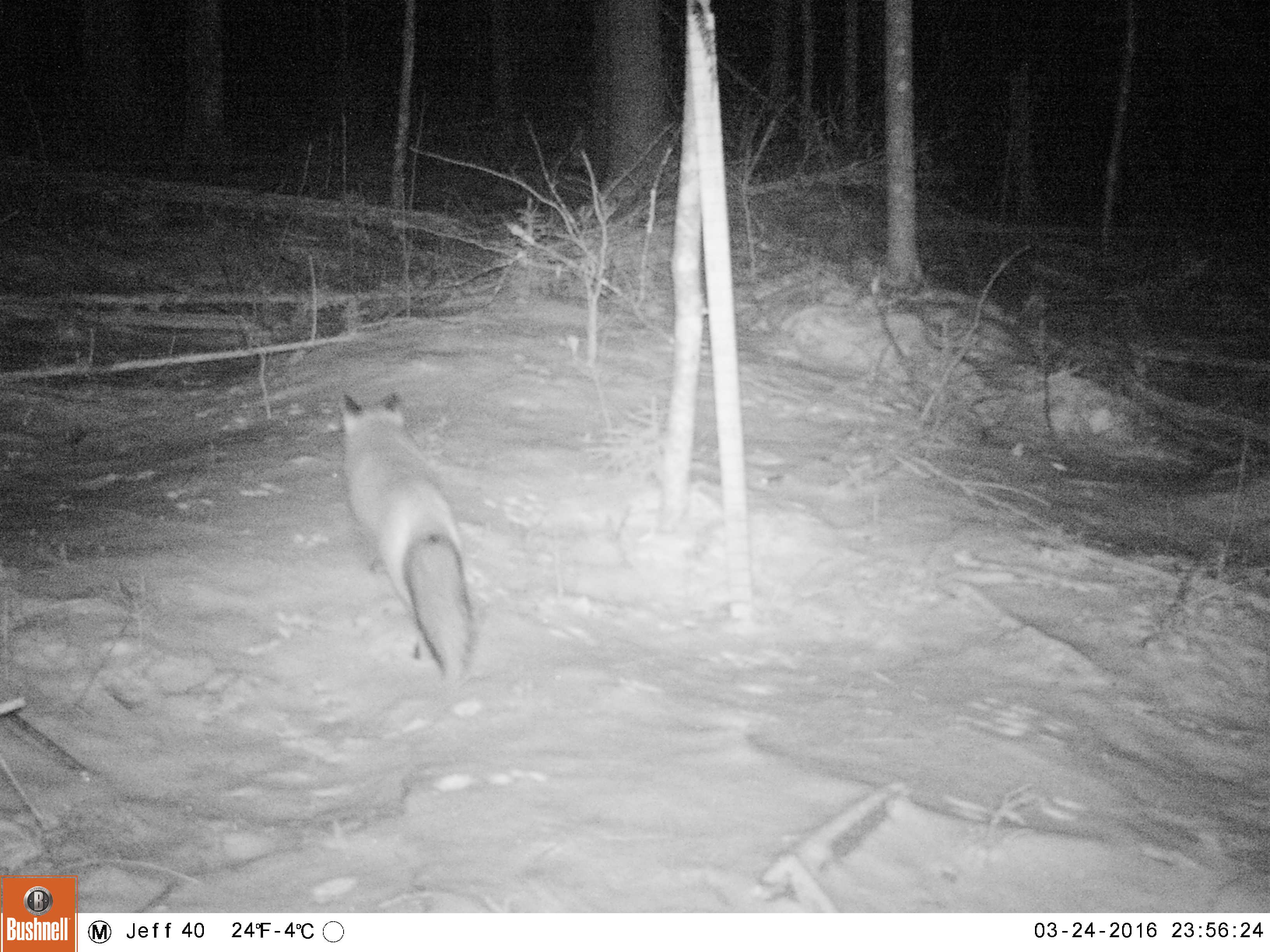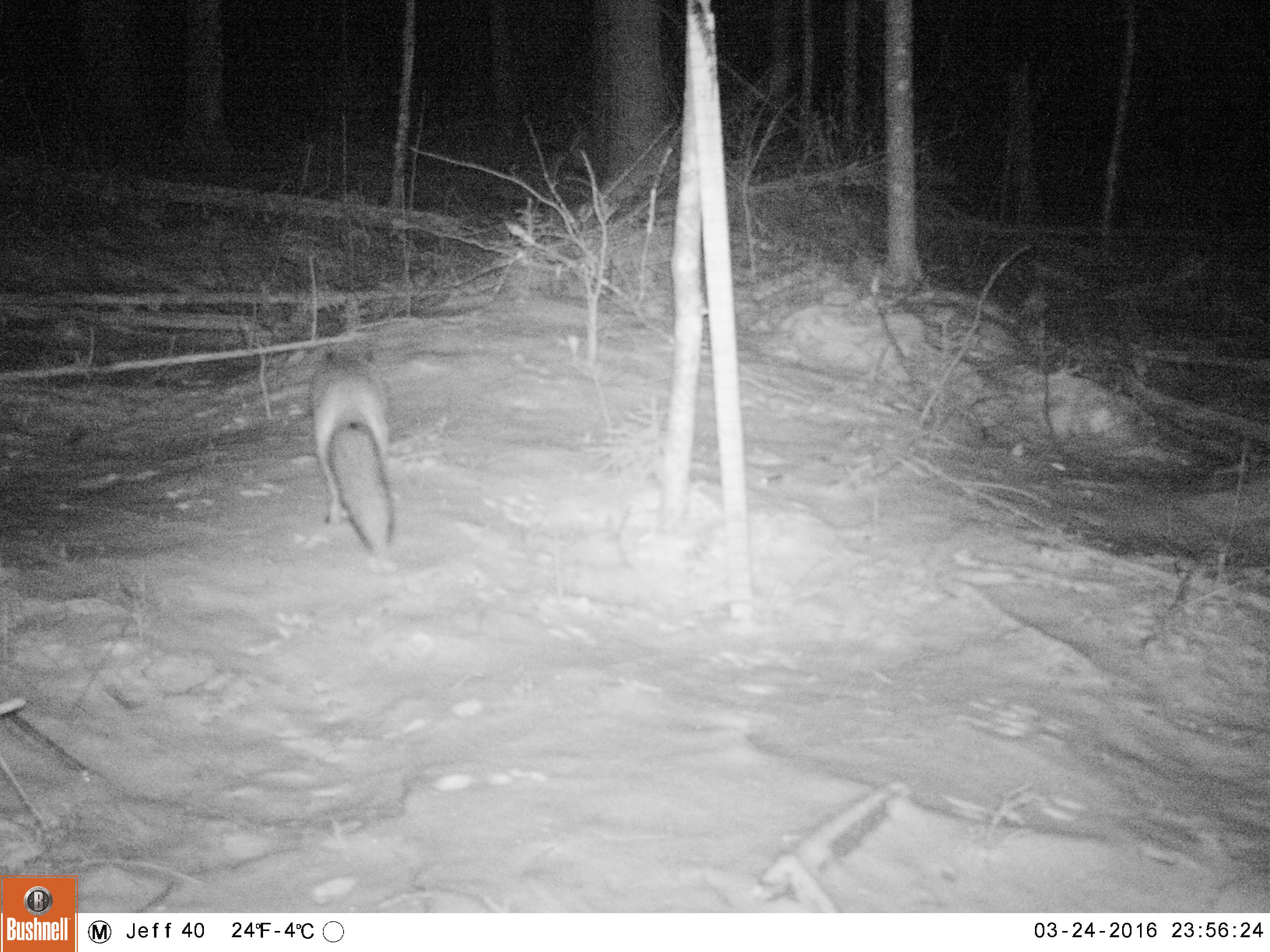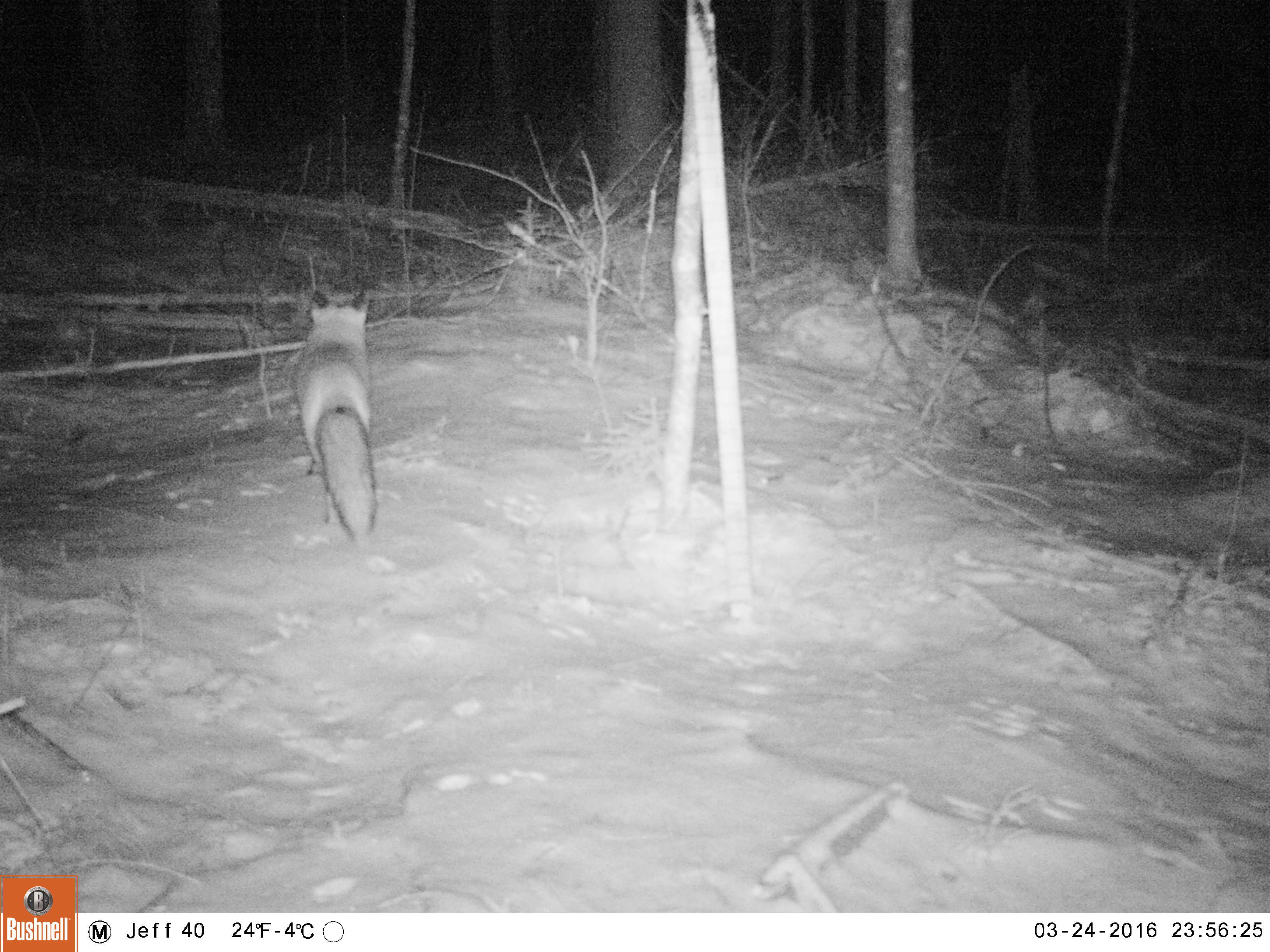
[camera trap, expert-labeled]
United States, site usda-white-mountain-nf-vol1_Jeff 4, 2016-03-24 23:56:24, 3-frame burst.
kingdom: Animalia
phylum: Chordata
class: Mammalia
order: Carnivora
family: Canidae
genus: Vulpes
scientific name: Vulpes vulpes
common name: red fox